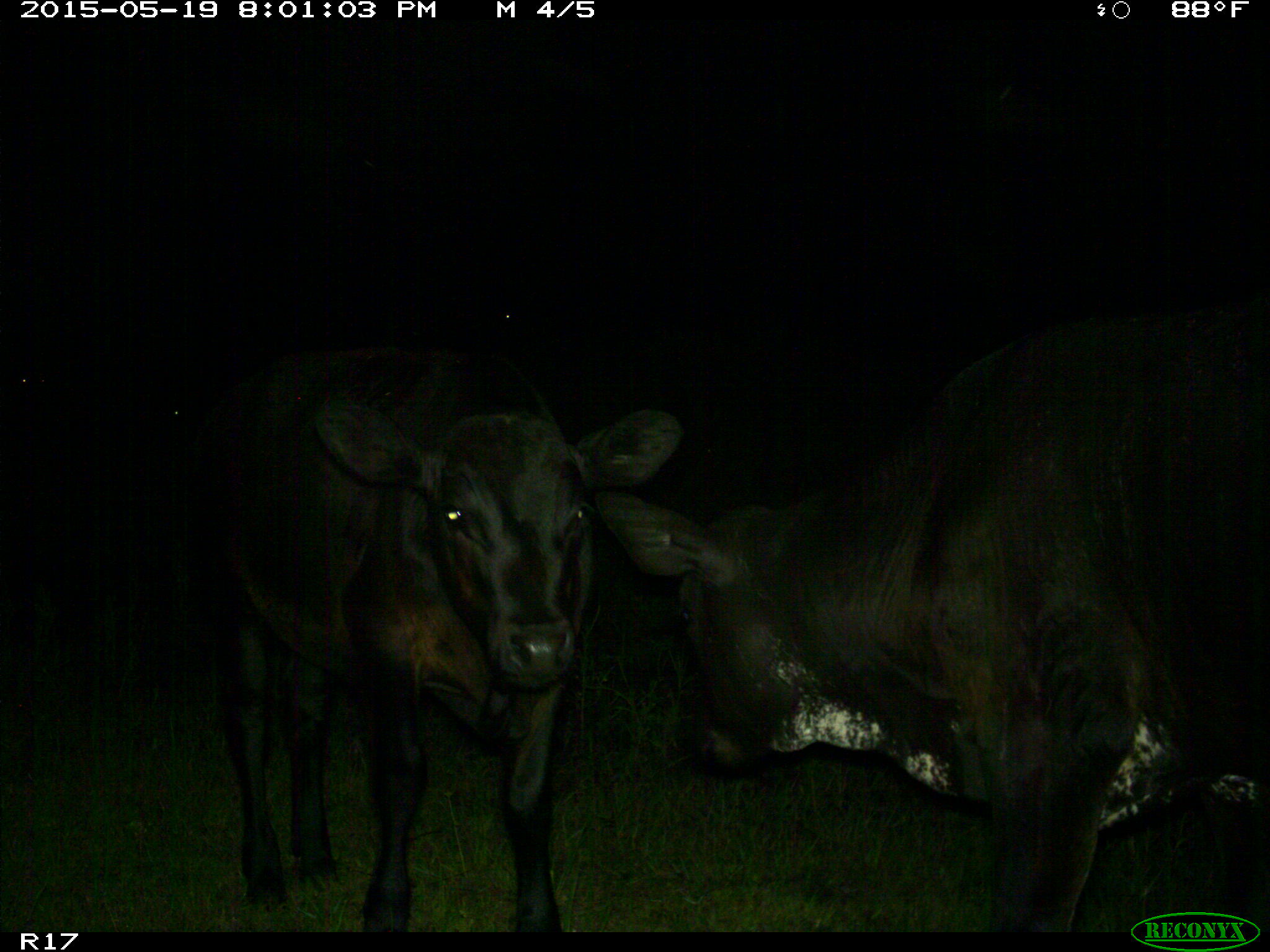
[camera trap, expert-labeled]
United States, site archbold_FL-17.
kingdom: Animalia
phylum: Chordata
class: Mammalia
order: Artiodactyla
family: Bovidae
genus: Bos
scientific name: Bos taurus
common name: domestic cow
Bos taurus (domestic cow).